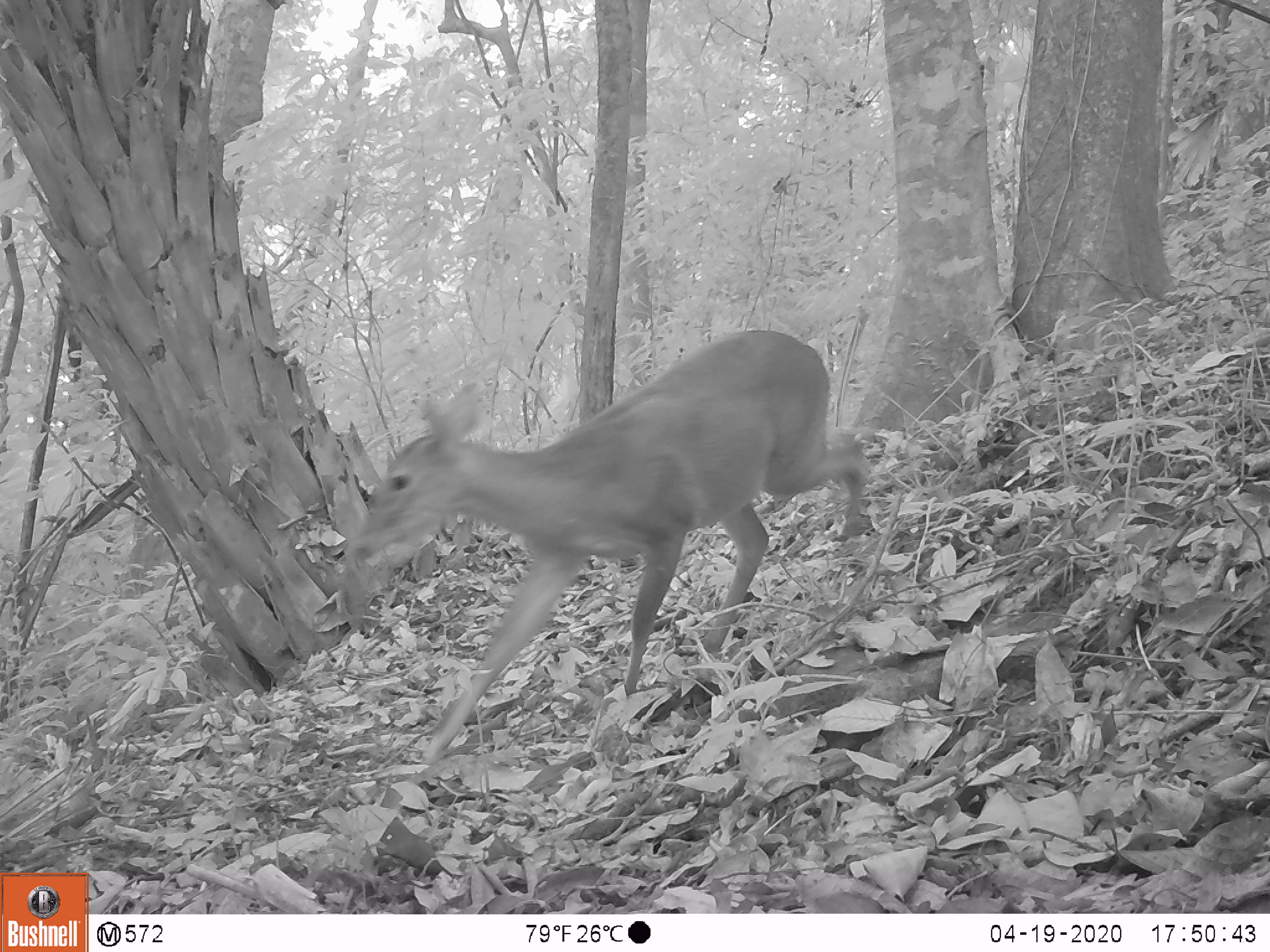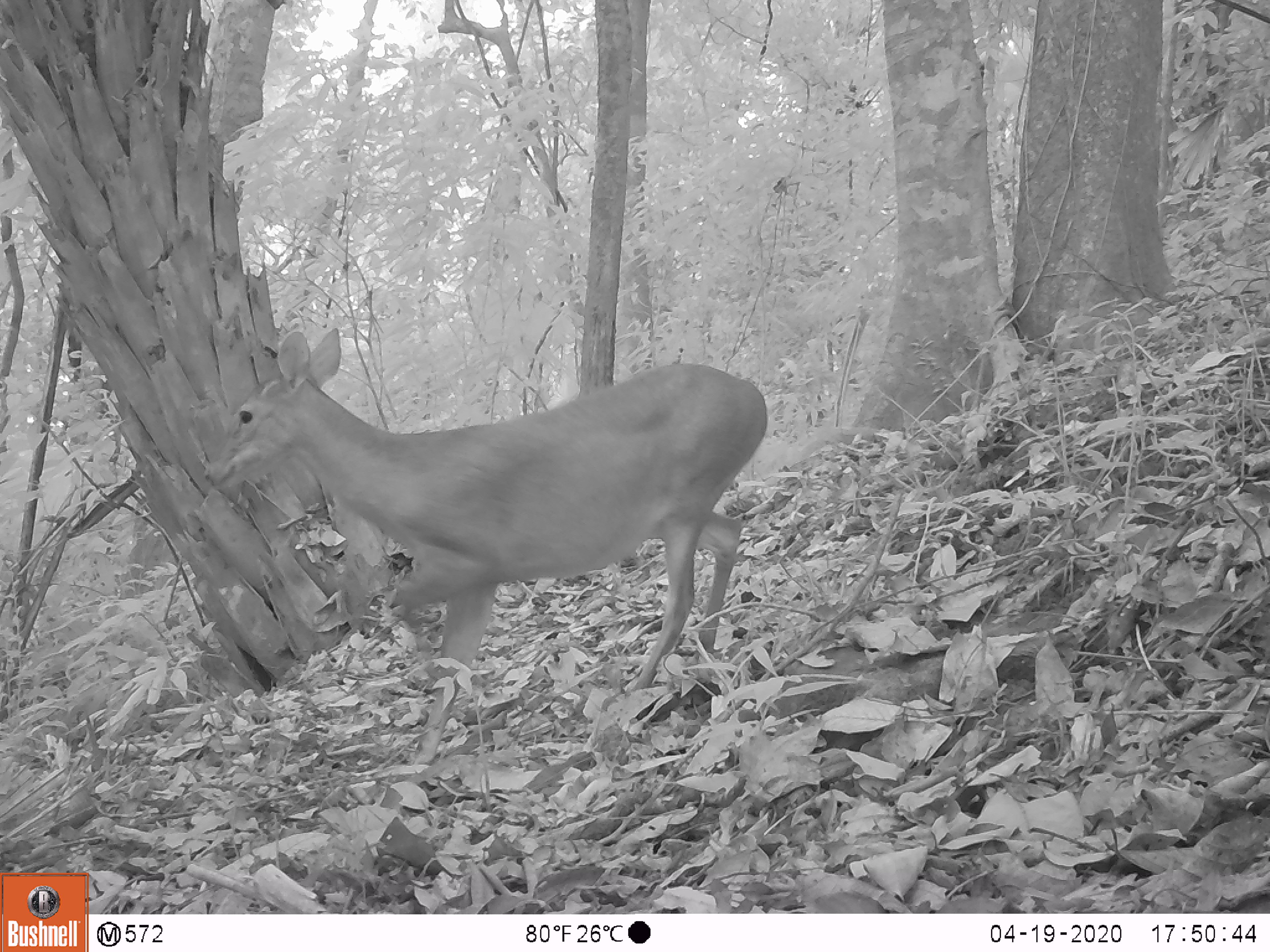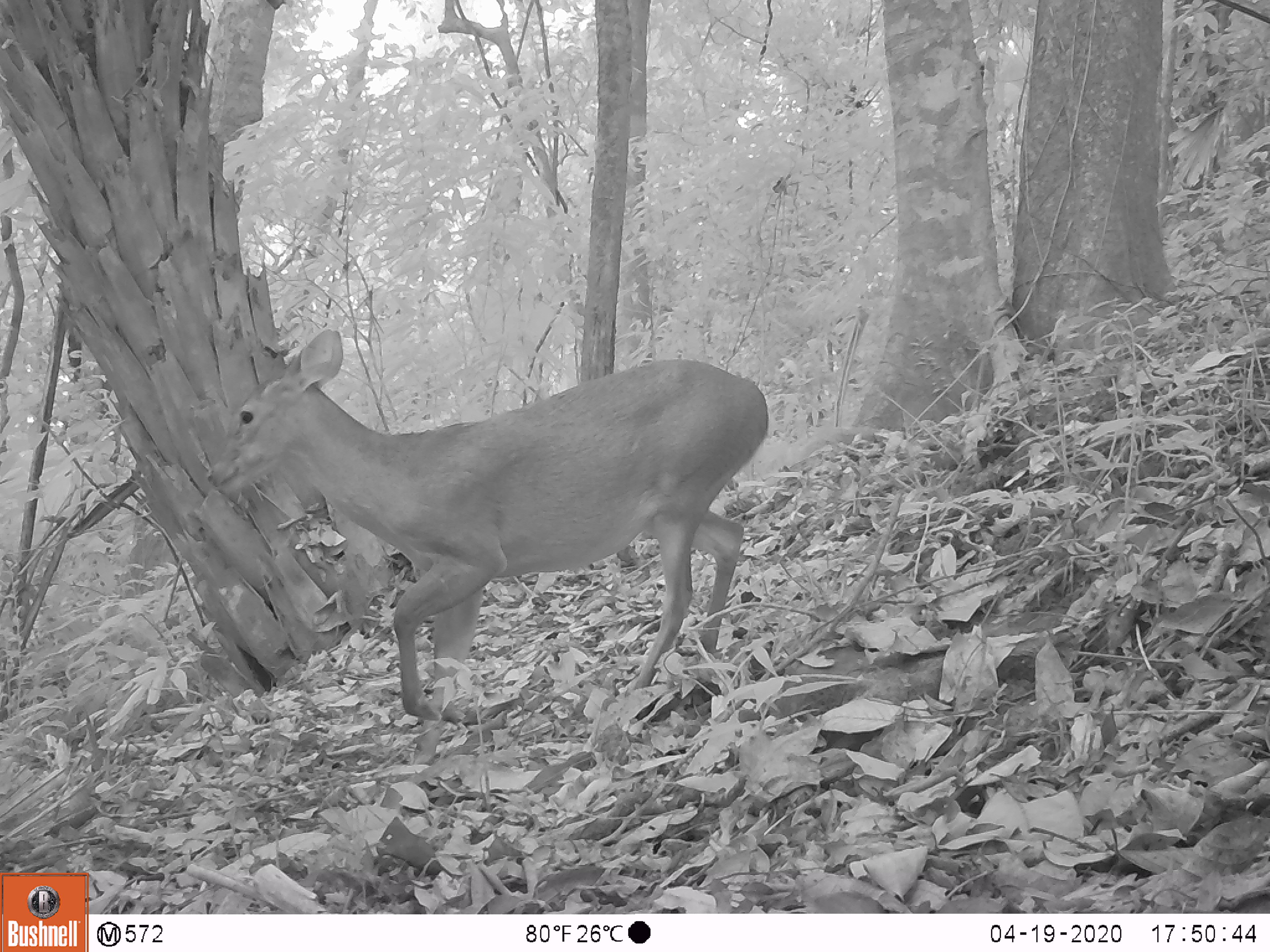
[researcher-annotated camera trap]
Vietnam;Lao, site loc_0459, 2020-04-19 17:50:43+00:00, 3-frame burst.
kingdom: Animalia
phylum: Chordata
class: Mammalia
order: Artiodactyla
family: Cervidae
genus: Muntiacus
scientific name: Muntiacus vuquangensis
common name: large-antlered muntjac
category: large antlered muntjac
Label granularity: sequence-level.